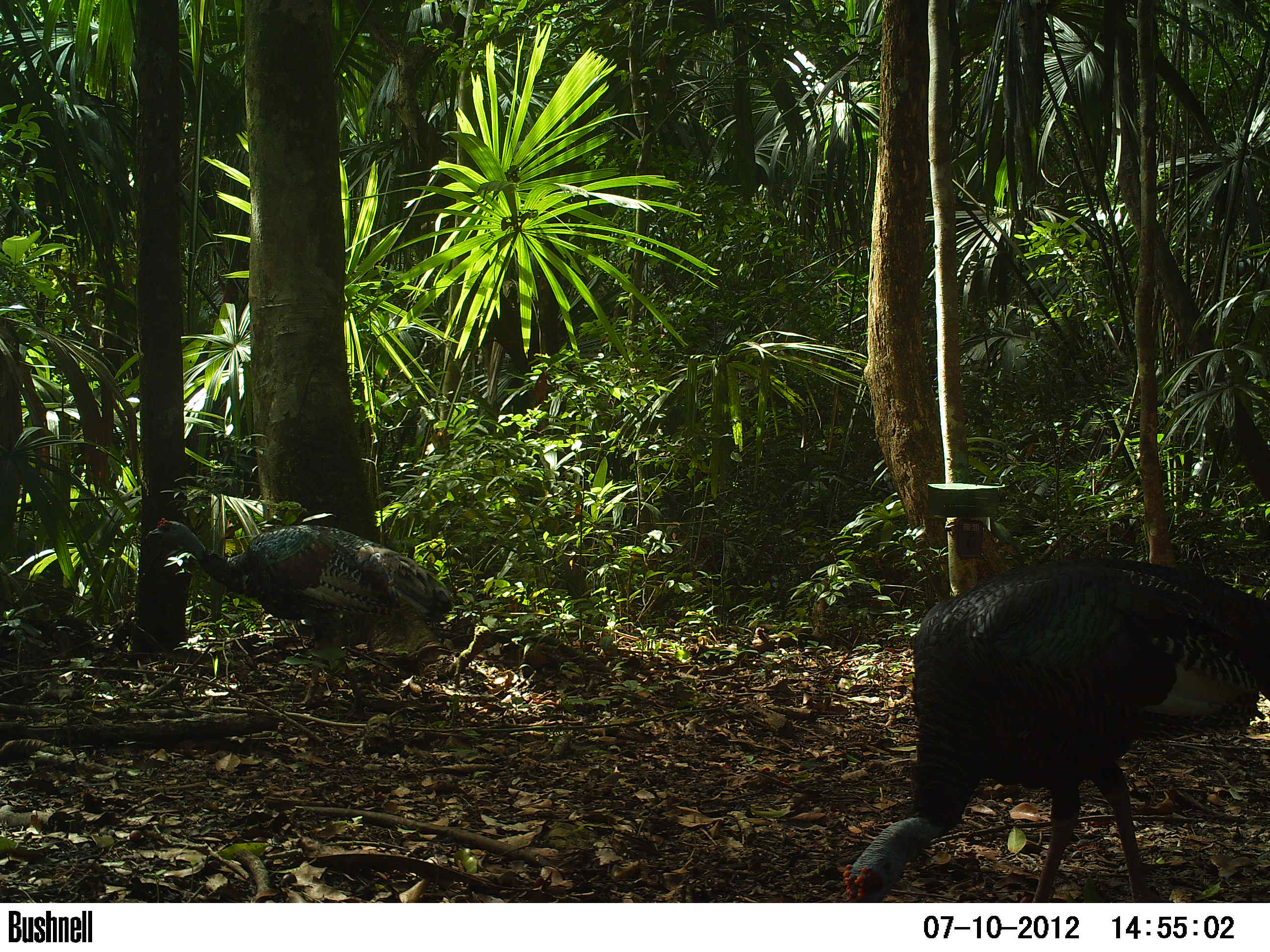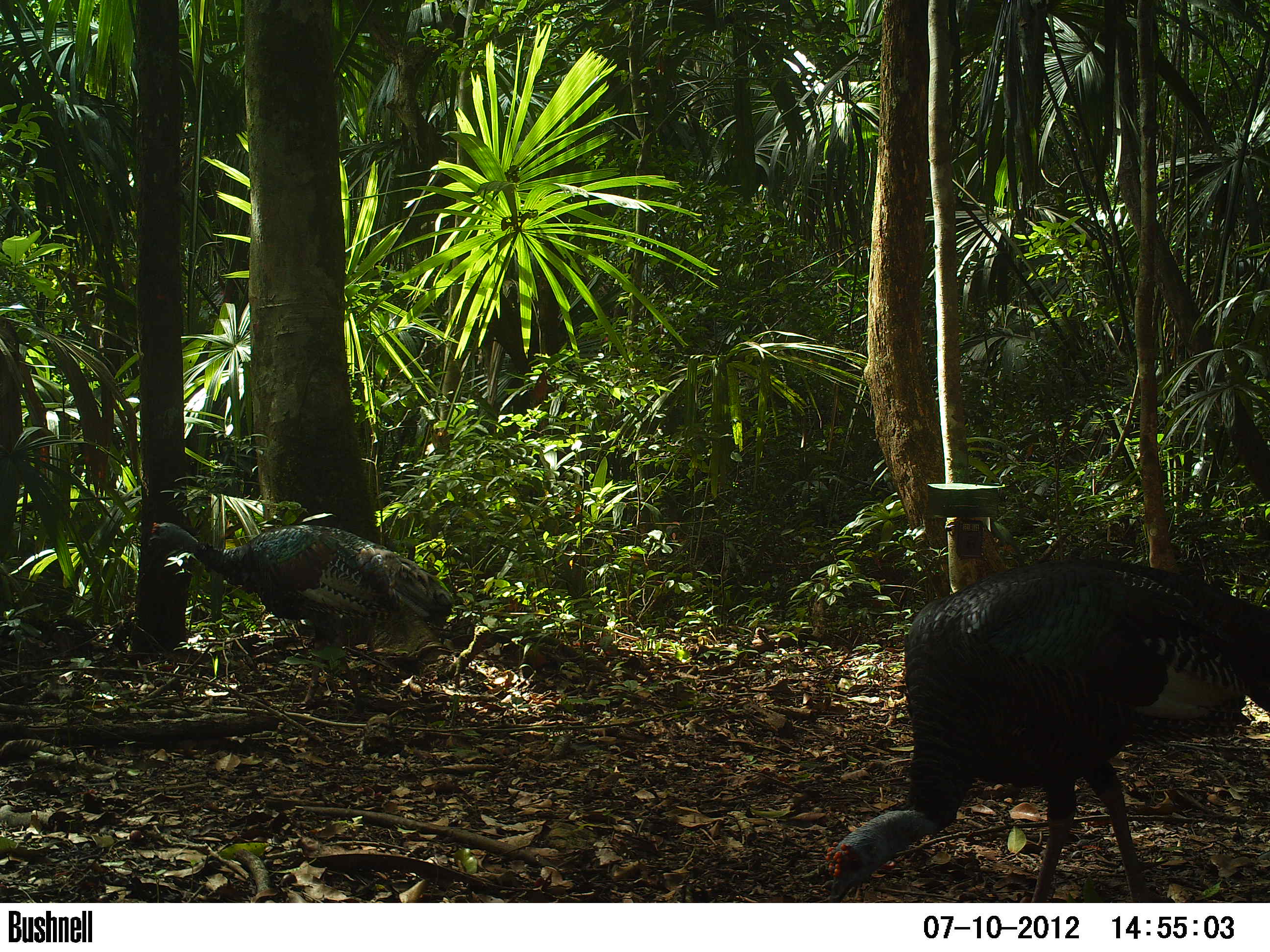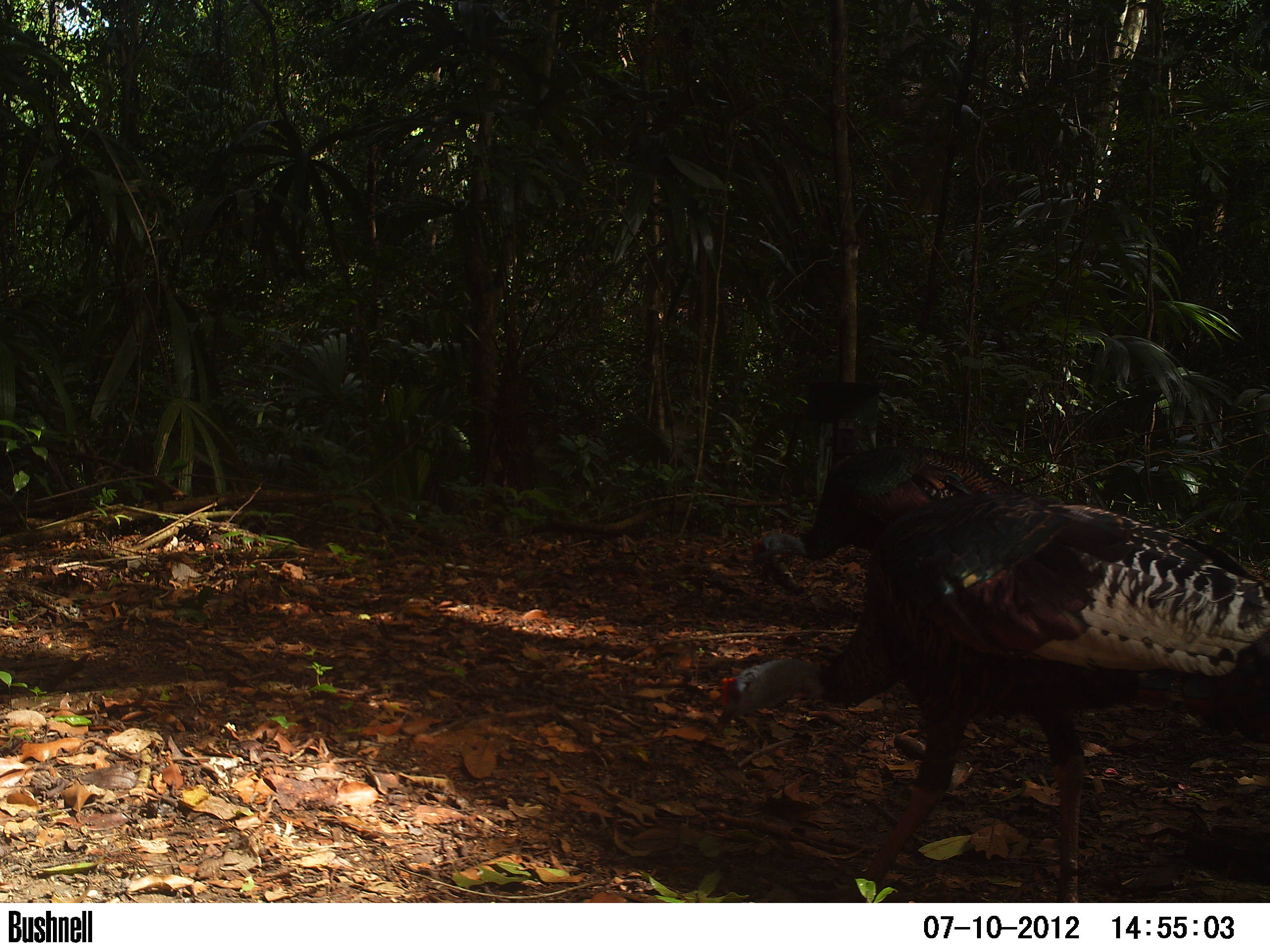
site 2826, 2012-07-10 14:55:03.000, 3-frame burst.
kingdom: Animalia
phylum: Chordata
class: Aves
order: Galliformes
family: Phasianidae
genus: Meleagris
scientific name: Meleagris ocellata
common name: ocellated turkey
Meleagris ocellata (ocellated turkey), count 2, age adult.